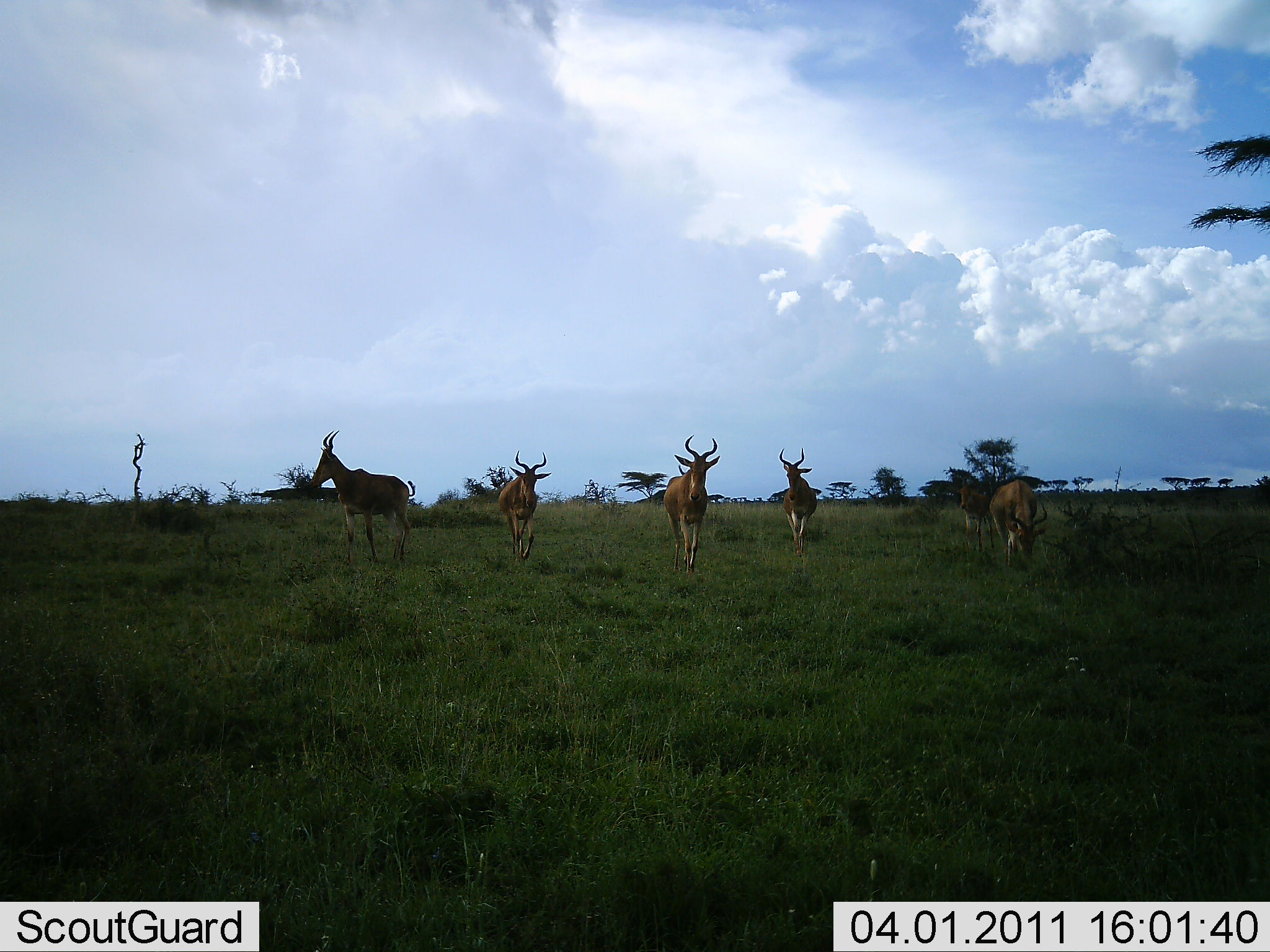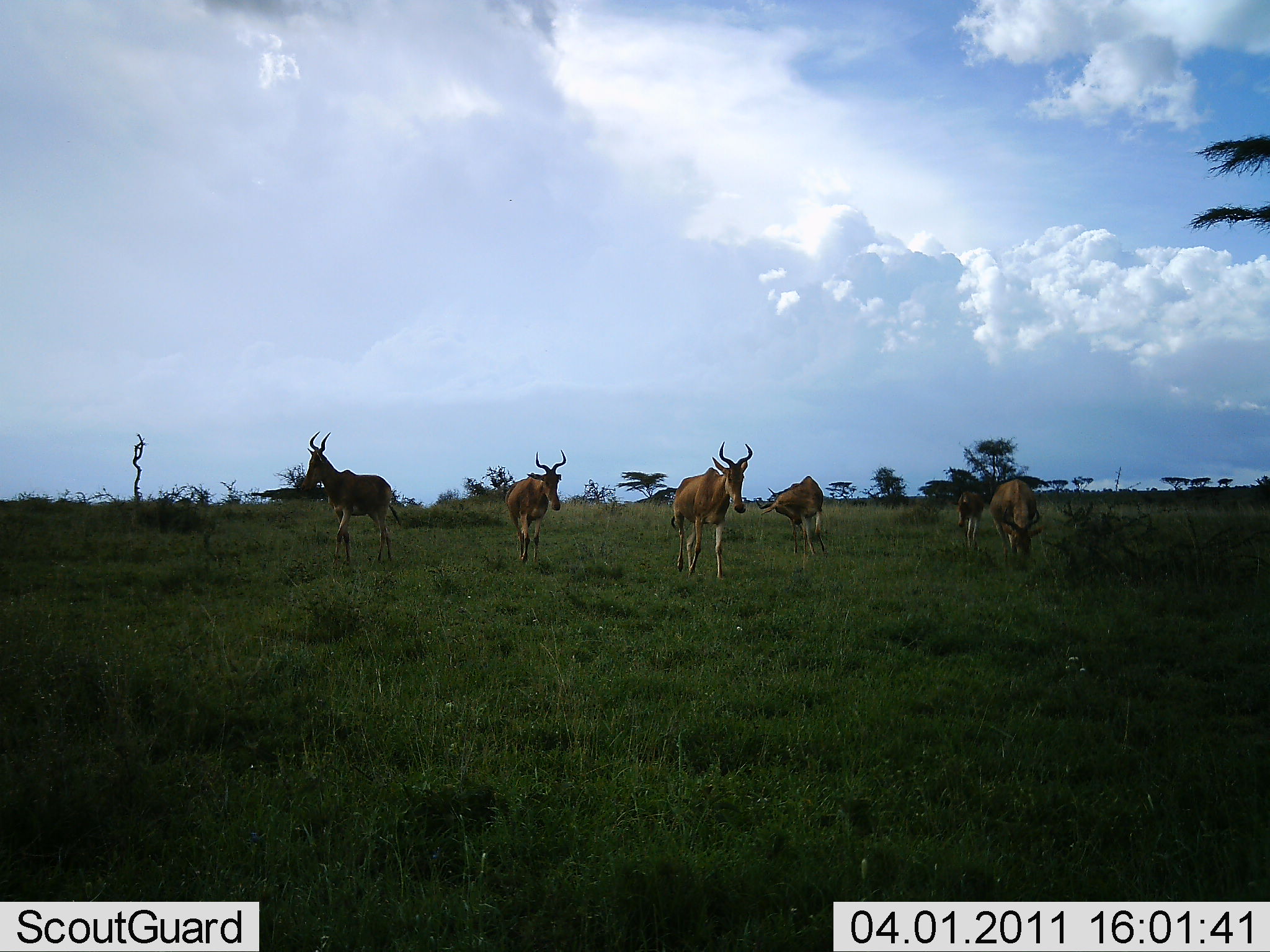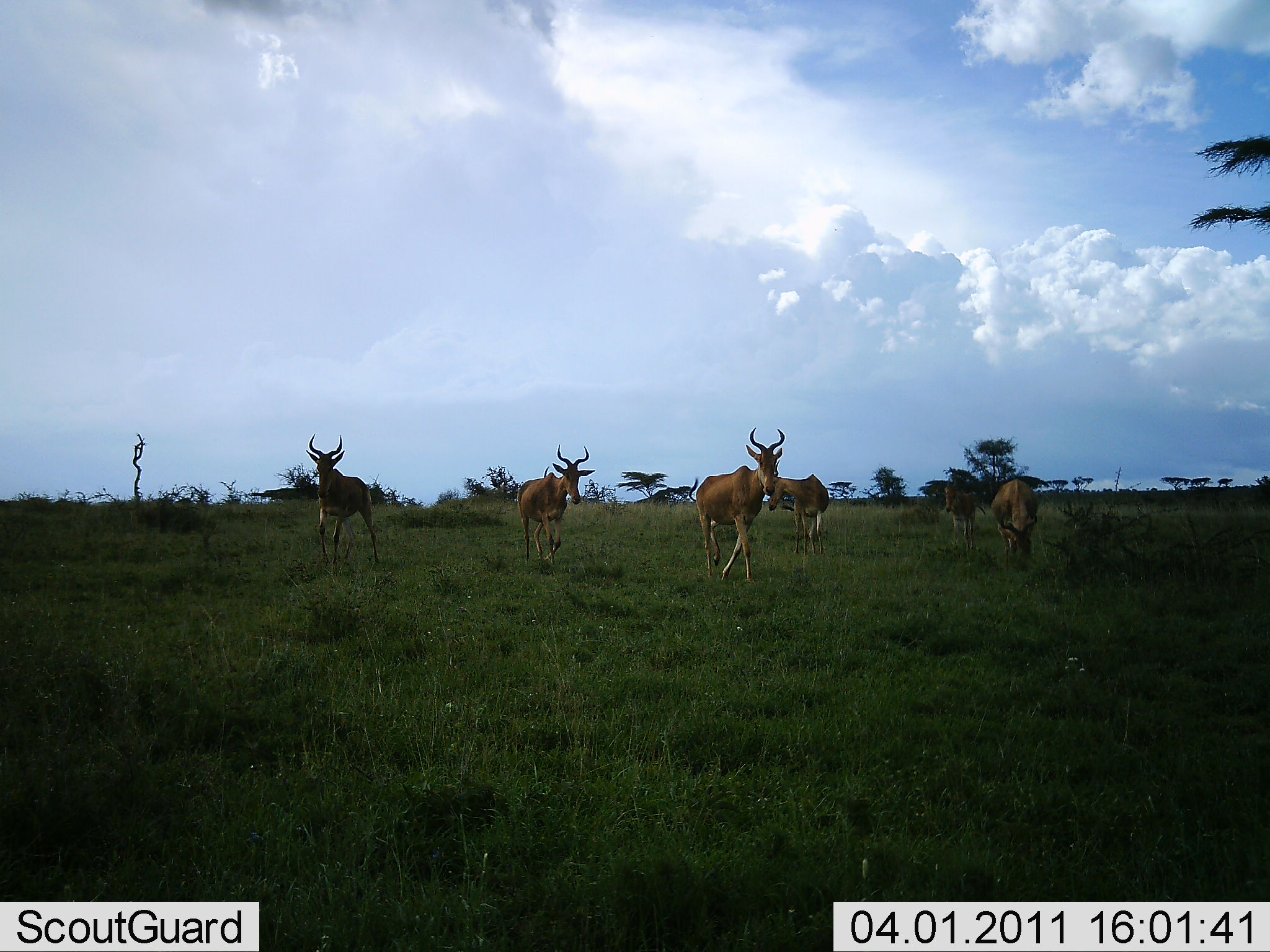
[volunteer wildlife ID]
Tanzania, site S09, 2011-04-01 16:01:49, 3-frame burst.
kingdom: Animalia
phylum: Chordata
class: Mammalia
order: Artiodactyla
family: Bovidae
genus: Alcelaphus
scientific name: Alcelaphus buselaphus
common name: hartebeest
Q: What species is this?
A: Hartebeest (Alcelaphus buselaphus).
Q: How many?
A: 6.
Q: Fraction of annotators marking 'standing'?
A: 42%.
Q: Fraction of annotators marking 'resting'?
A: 0%.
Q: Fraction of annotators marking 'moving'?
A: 92%.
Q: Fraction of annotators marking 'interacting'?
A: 0%.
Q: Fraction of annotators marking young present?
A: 8%.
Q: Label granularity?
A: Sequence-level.